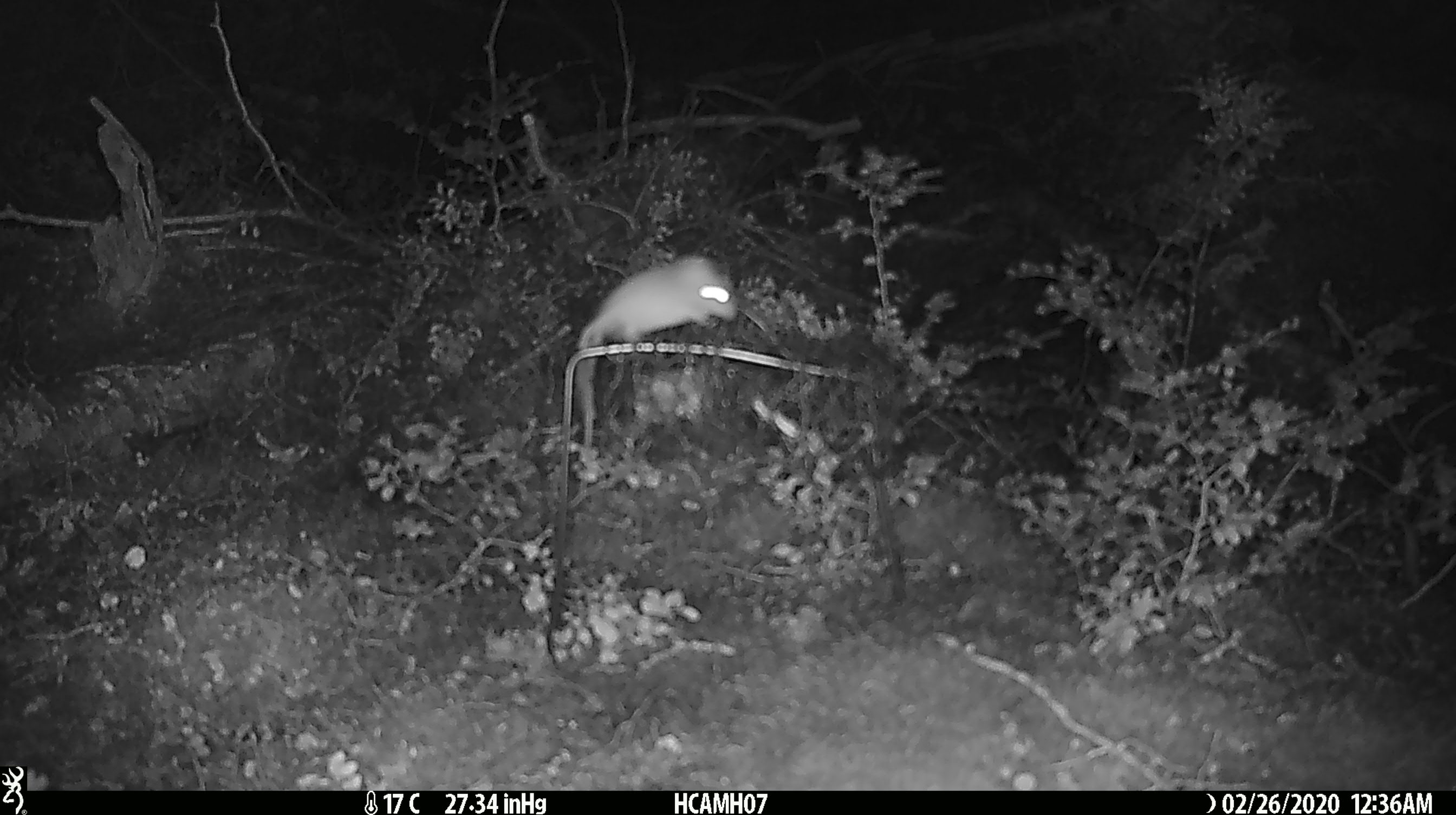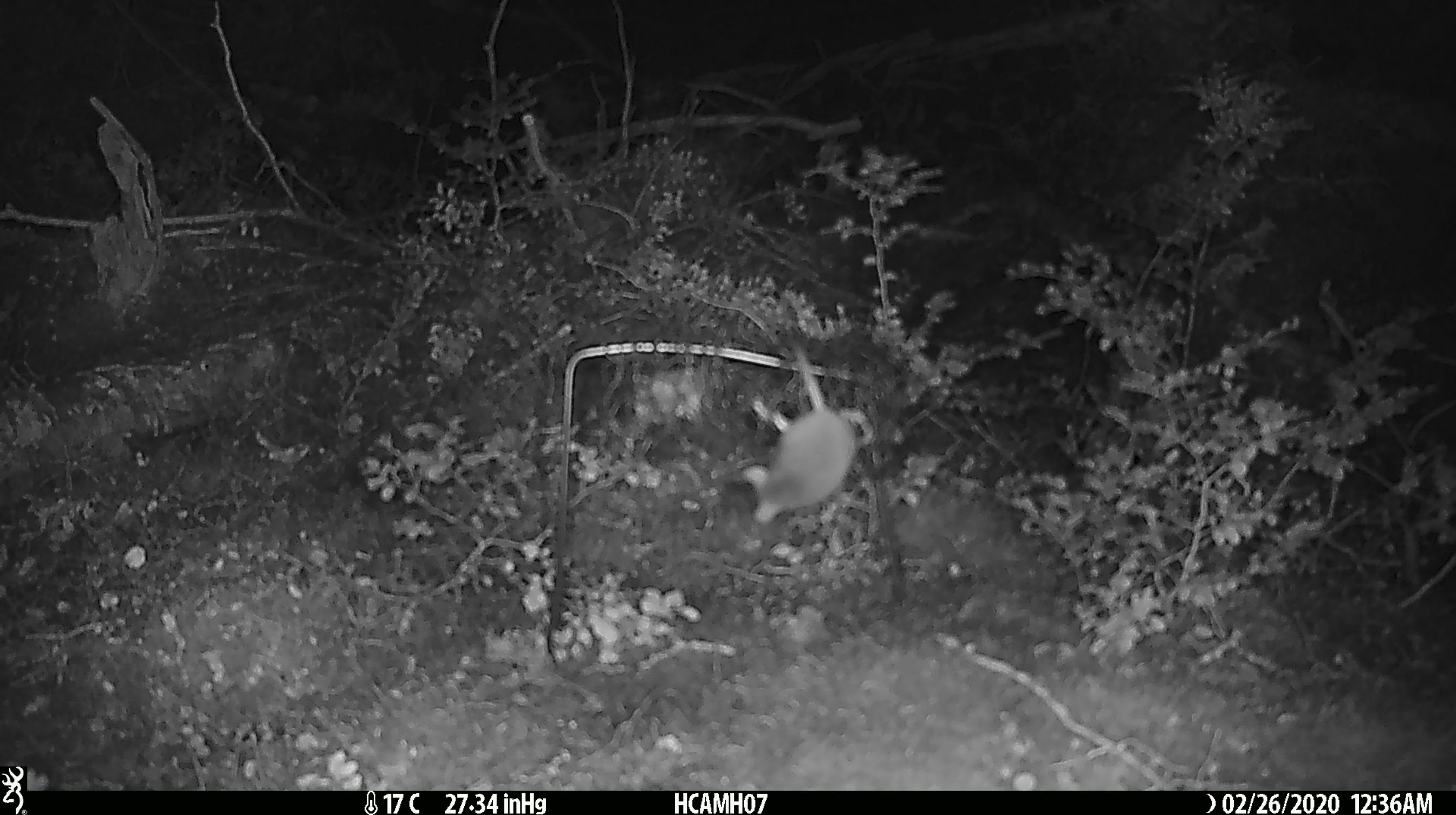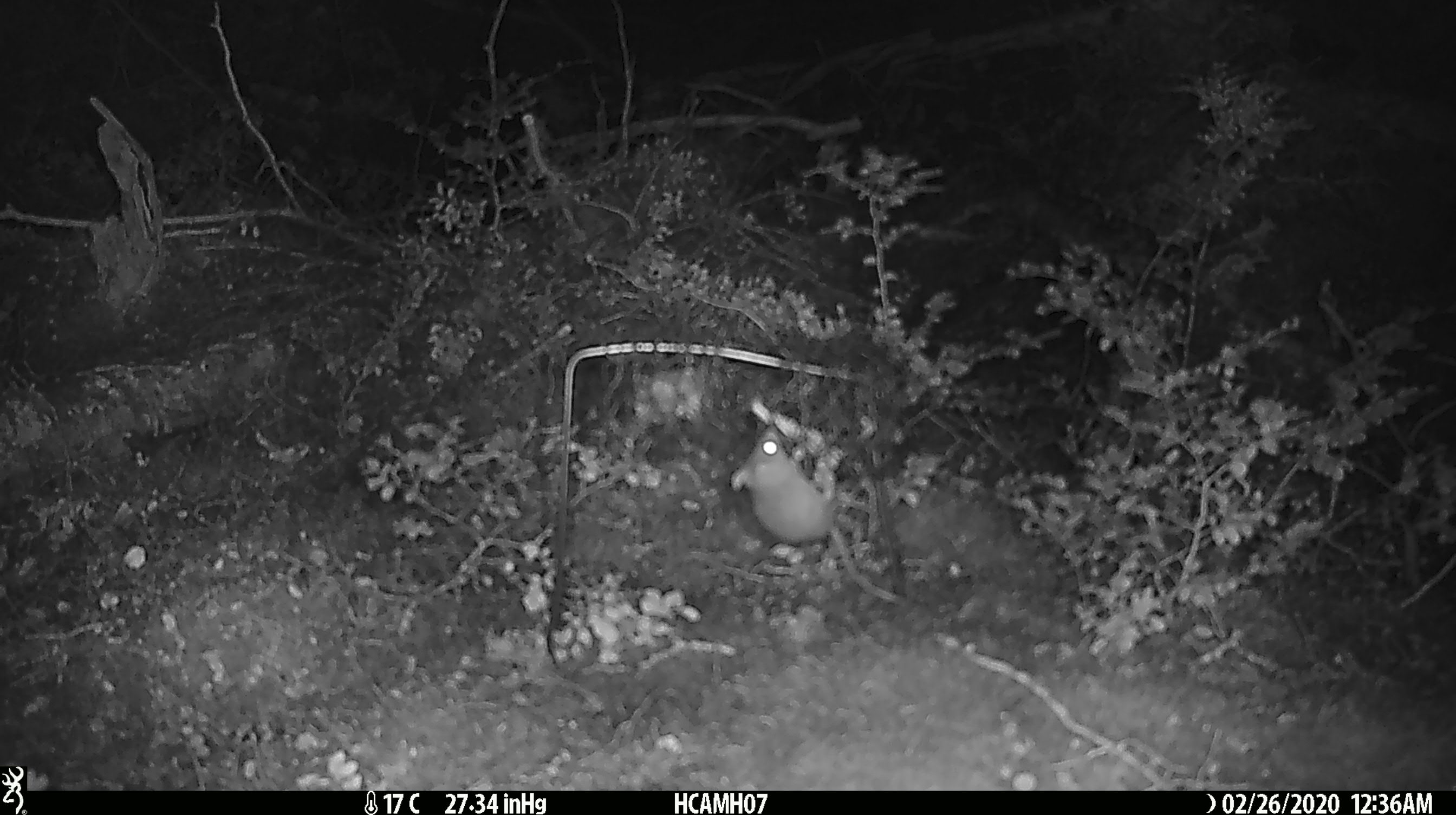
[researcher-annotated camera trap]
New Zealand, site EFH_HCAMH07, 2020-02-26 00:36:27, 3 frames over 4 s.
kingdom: Animalia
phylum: Chordata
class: Mammalia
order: Rodentia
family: Muridae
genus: Mus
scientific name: Mus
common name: mouse